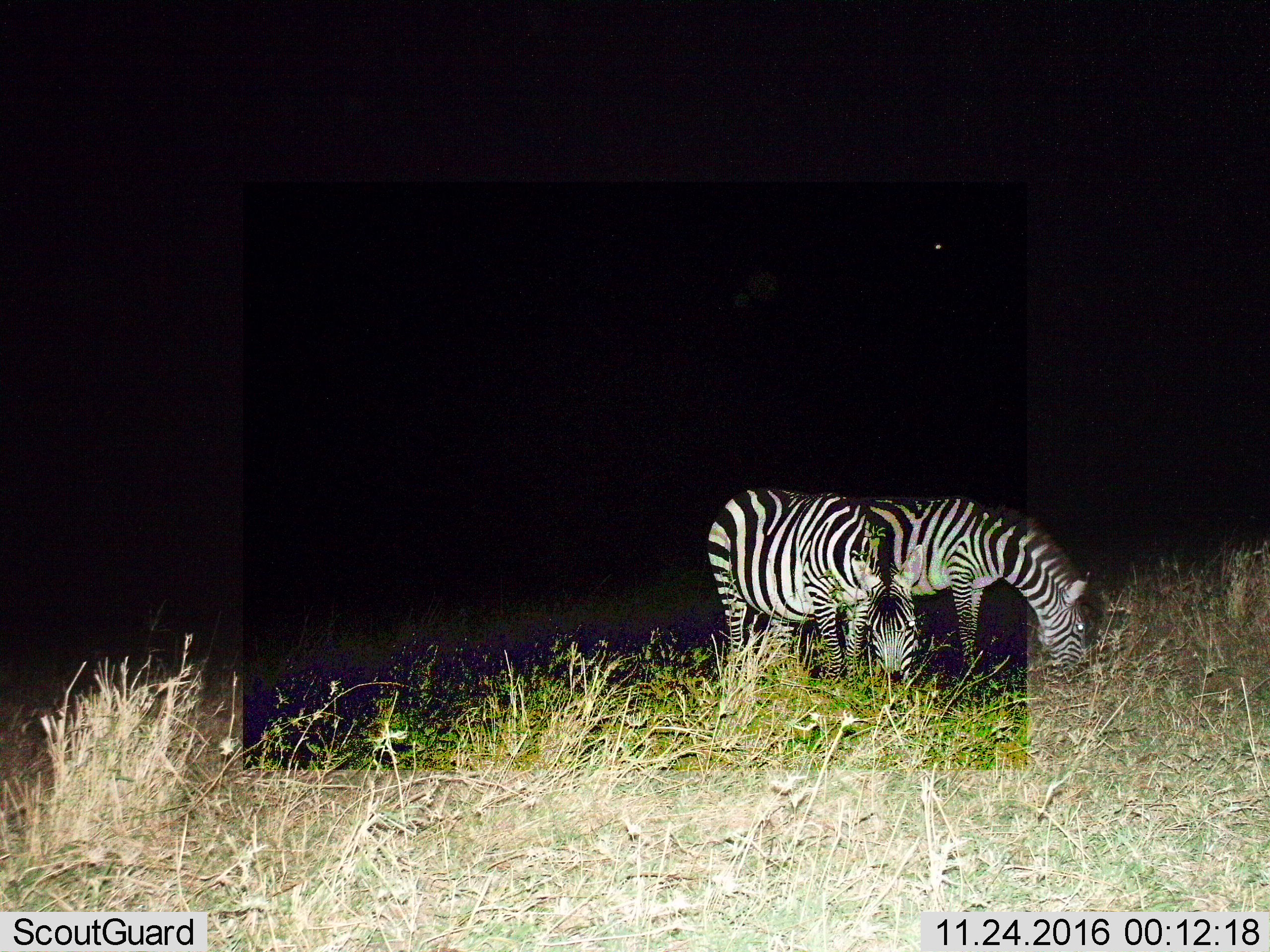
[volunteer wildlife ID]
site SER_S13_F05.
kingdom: Animalia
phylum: Chordata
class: Mammalia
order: Perissodactyla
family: Equidae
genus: Equus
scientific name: Equus quagga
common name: plains zebra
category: zebraplains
Zebraplains (plains zebra) (Equus quagga), count 2. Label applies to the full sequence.